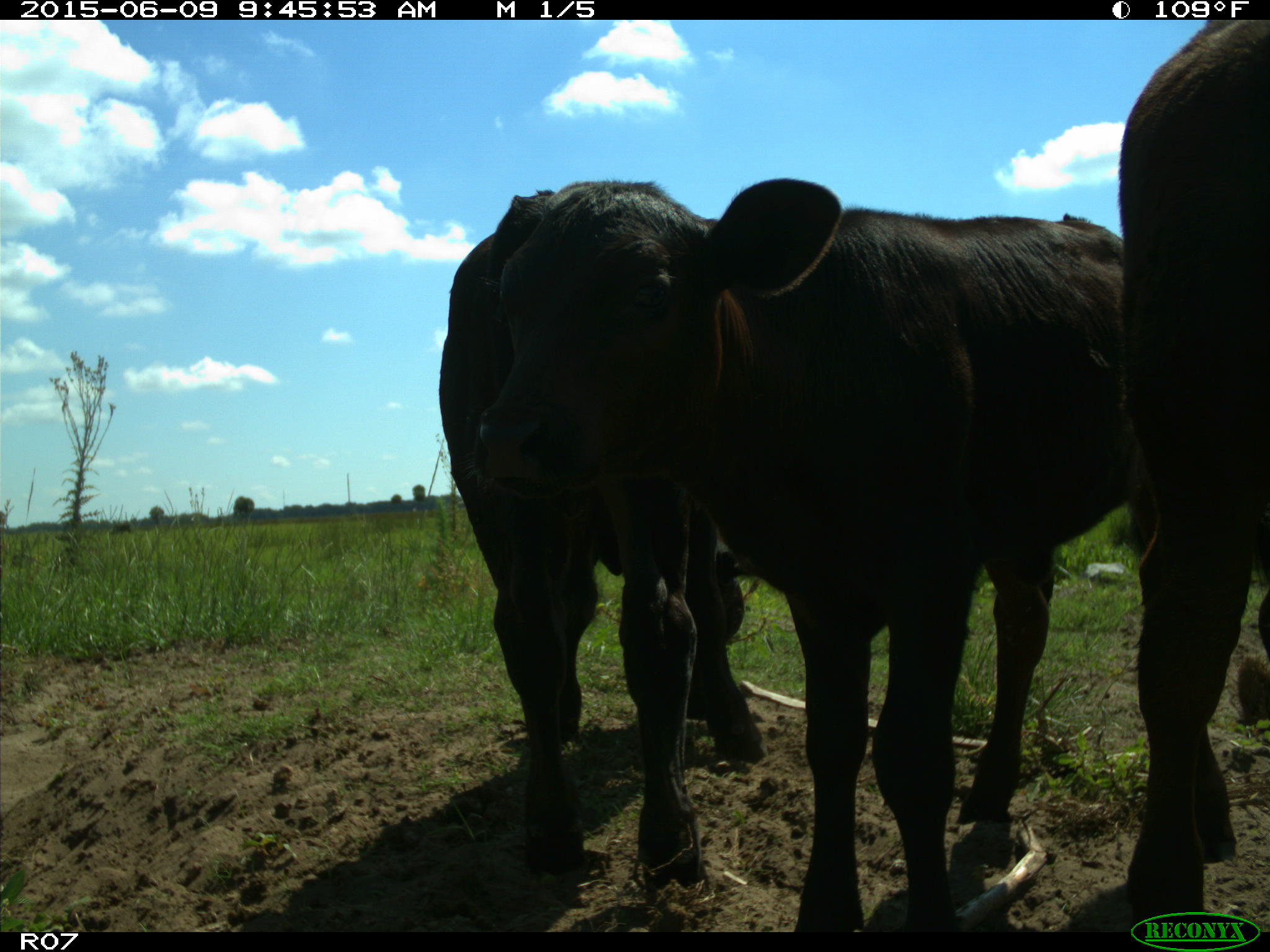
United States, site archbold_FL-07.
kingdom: Animalia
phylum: Chordata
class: Mammalia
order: Artiodactyla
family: Bovidae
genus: Bos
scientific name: Bos taurus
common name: domestic cow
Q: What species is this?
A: Bos taurus (domestic cow).